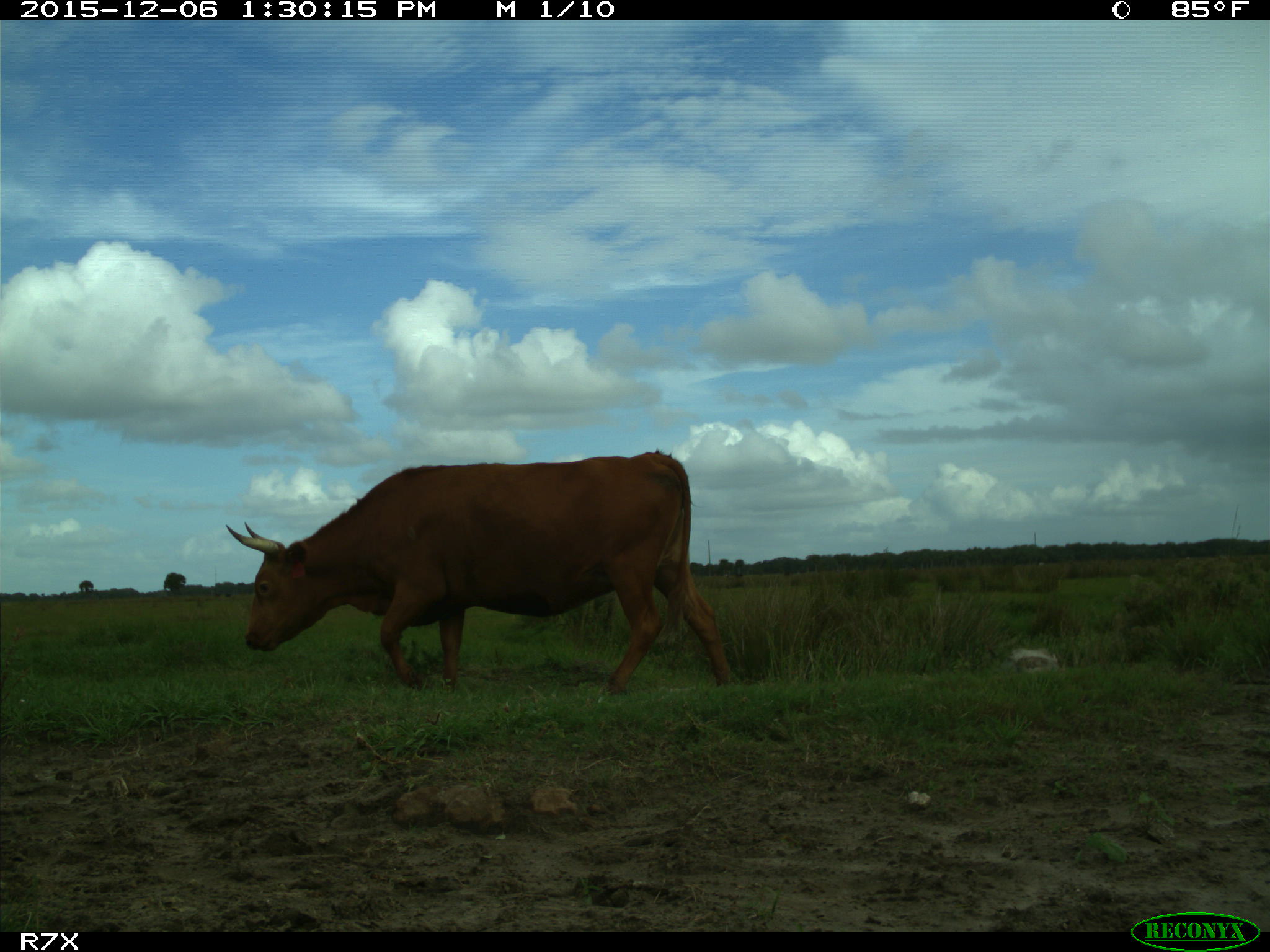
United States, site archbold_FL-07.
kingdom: Animalia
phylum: Chordata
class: Mammalia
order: Artiodactyla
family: Bovidae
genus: Bos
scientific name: Bos taurus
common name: domestic cow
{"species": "Bos taurus (domestic cow)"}